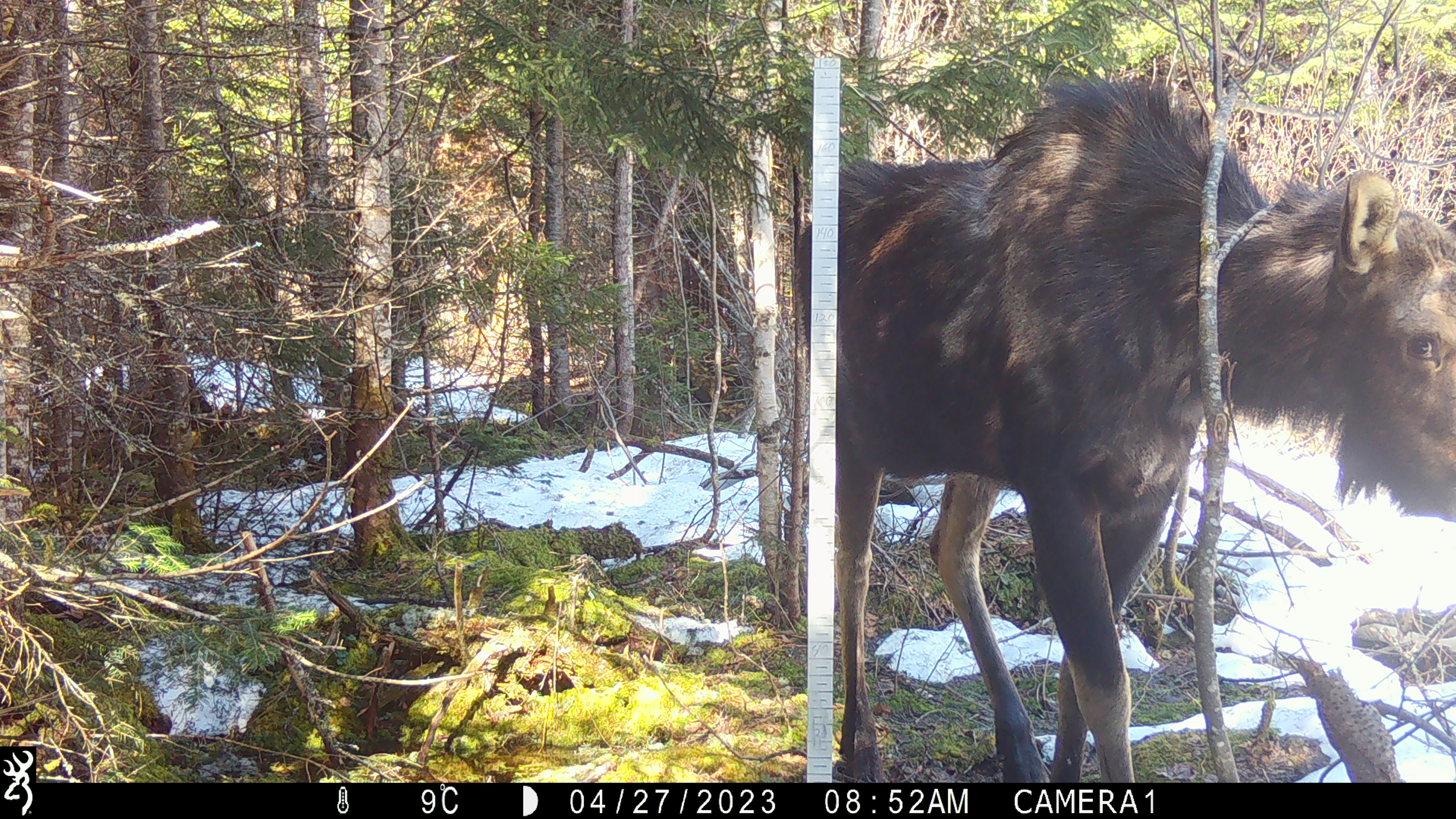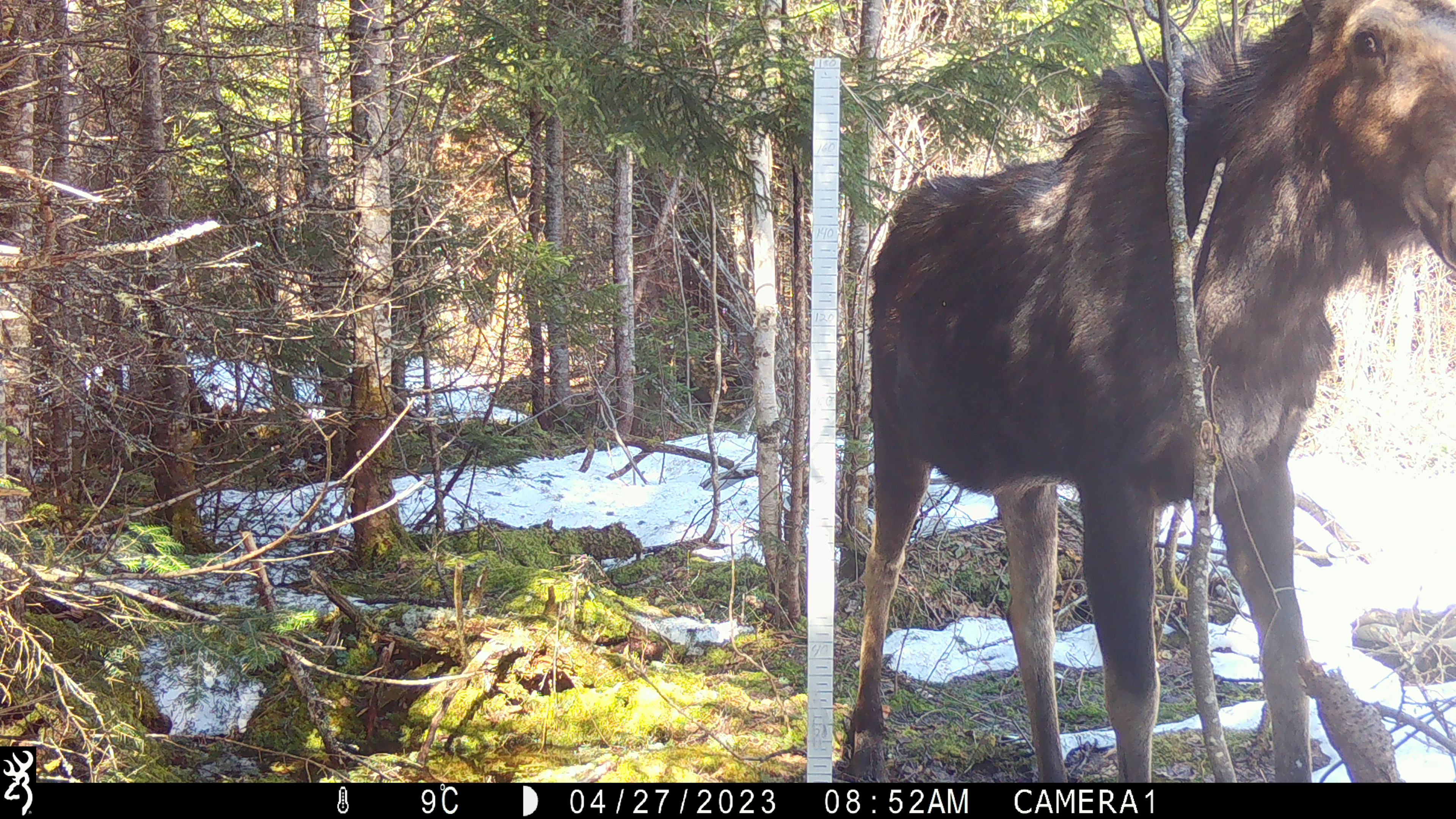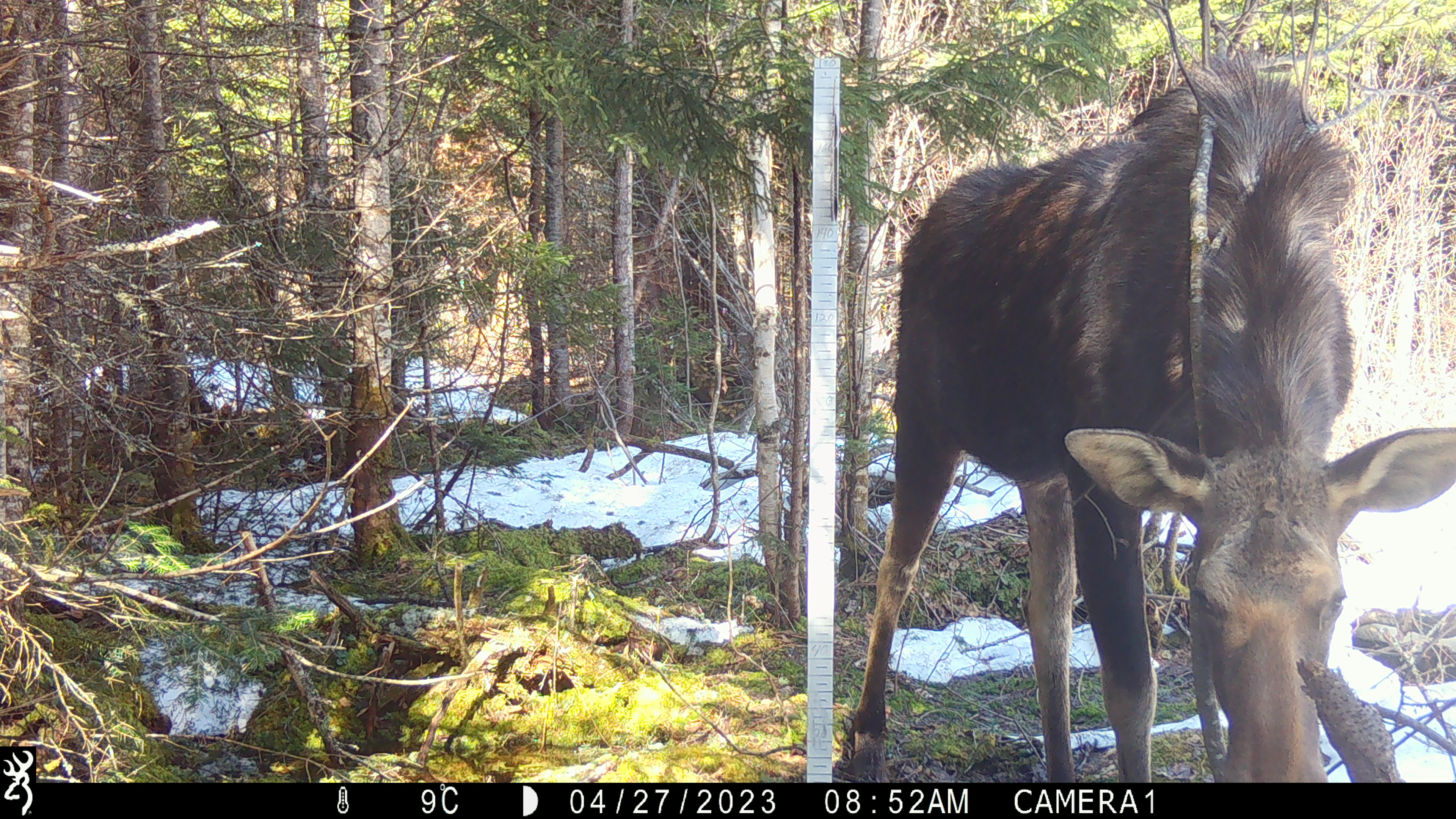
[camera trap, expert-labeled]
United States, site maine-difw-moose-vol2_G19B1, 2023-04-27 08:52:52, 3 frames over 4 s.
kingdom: Animalia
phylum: Chordata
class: Mammalia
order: Artiodactyla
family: Cervidae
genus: Alces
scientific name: Alces alces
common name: moose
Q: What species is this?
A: Moose (Alces alces).